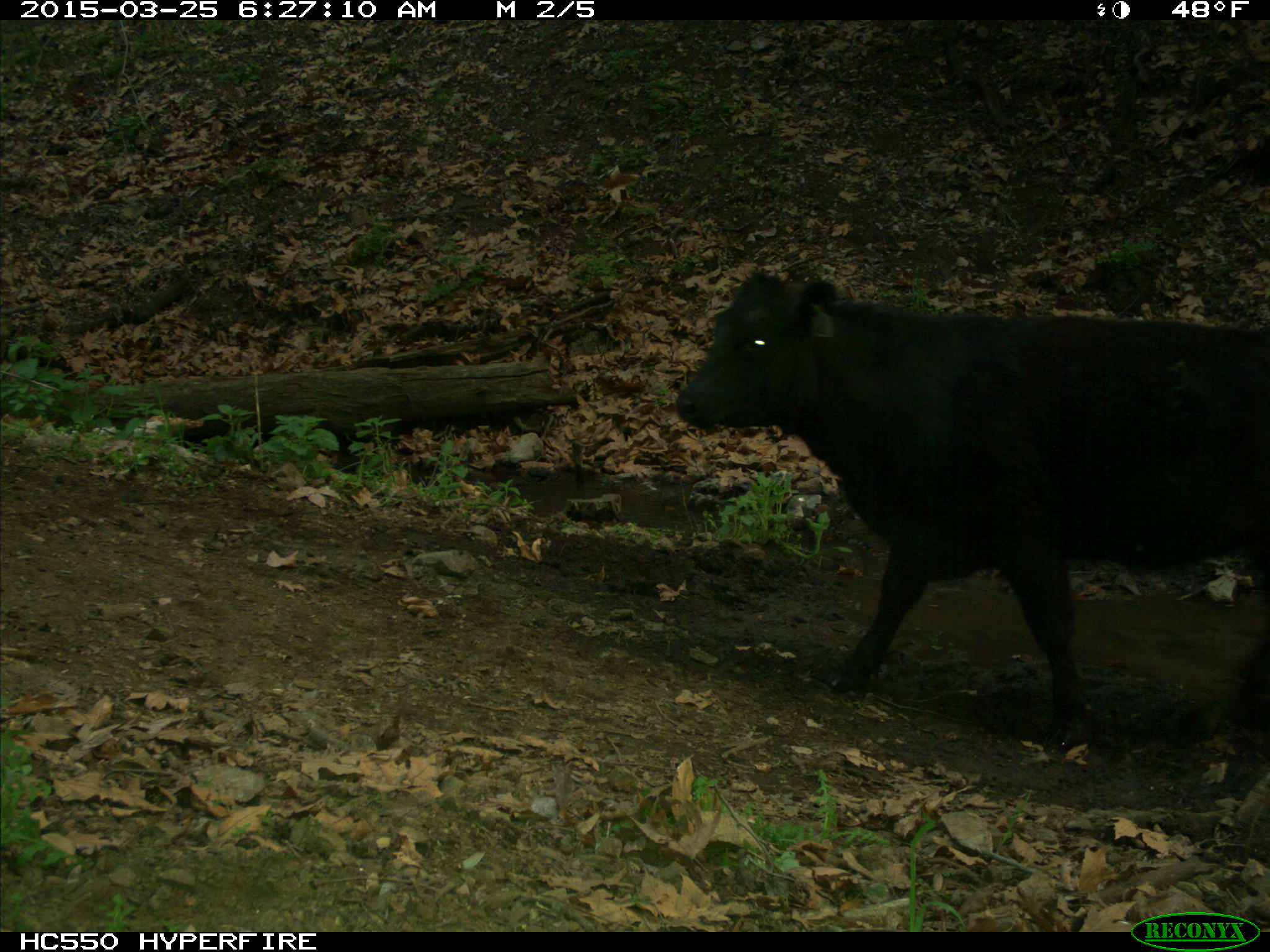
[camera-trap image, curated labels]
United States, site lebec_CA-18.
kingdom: Animalia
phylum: Chordata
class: Mammalia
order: Artiodactyla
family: Bovidae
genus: Bos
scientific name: Bos taurus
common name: domestic cow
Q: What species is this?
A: Bos taurus (domestic cow).